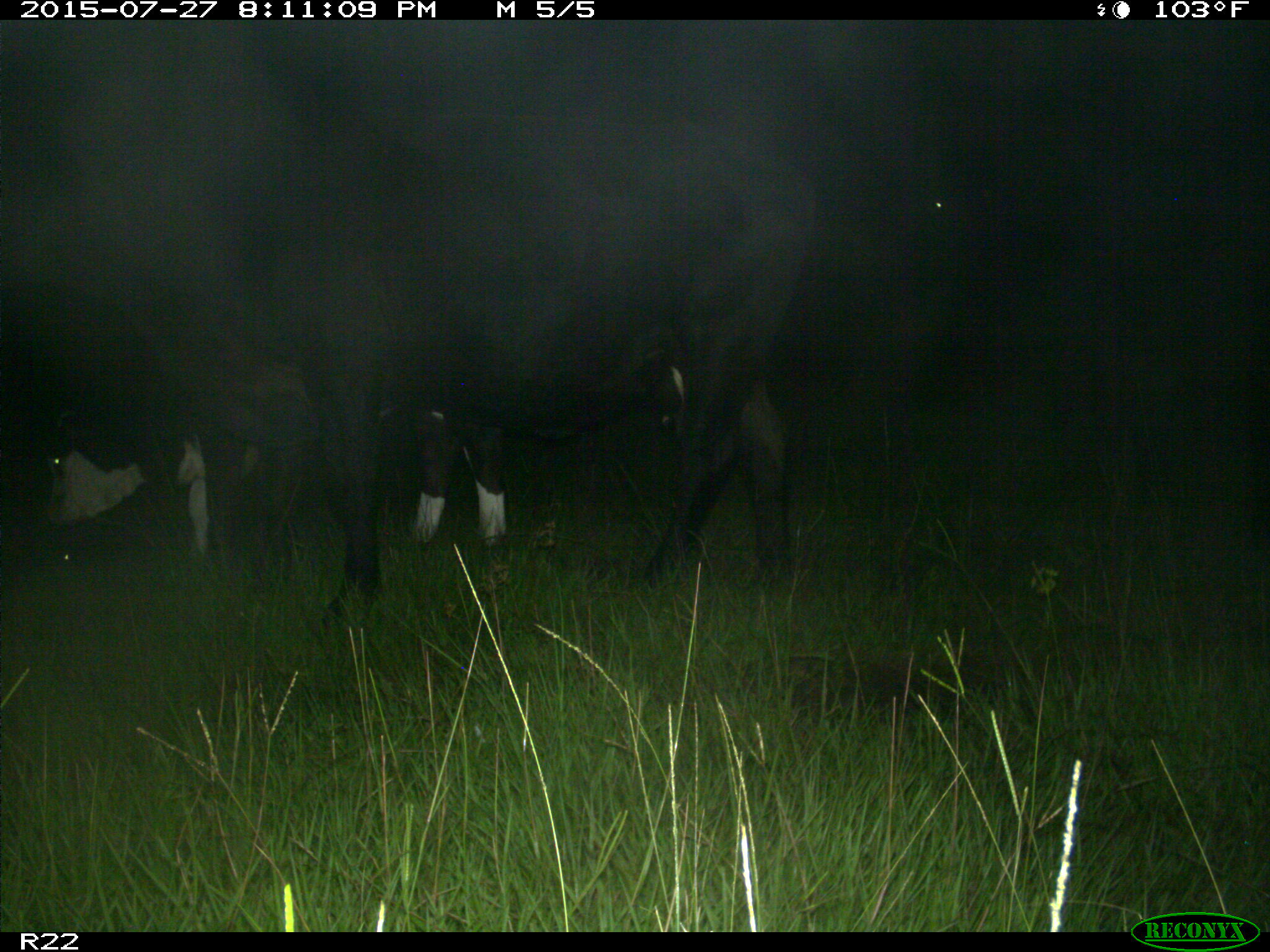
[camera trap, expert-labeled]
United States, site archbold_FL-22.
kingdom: Animalia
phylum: Chordata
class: Mammalia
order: Carnivora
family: Canidae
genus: Canis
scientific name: Canis latrans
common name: coyote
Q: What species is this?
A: Canis latrans (coyote).